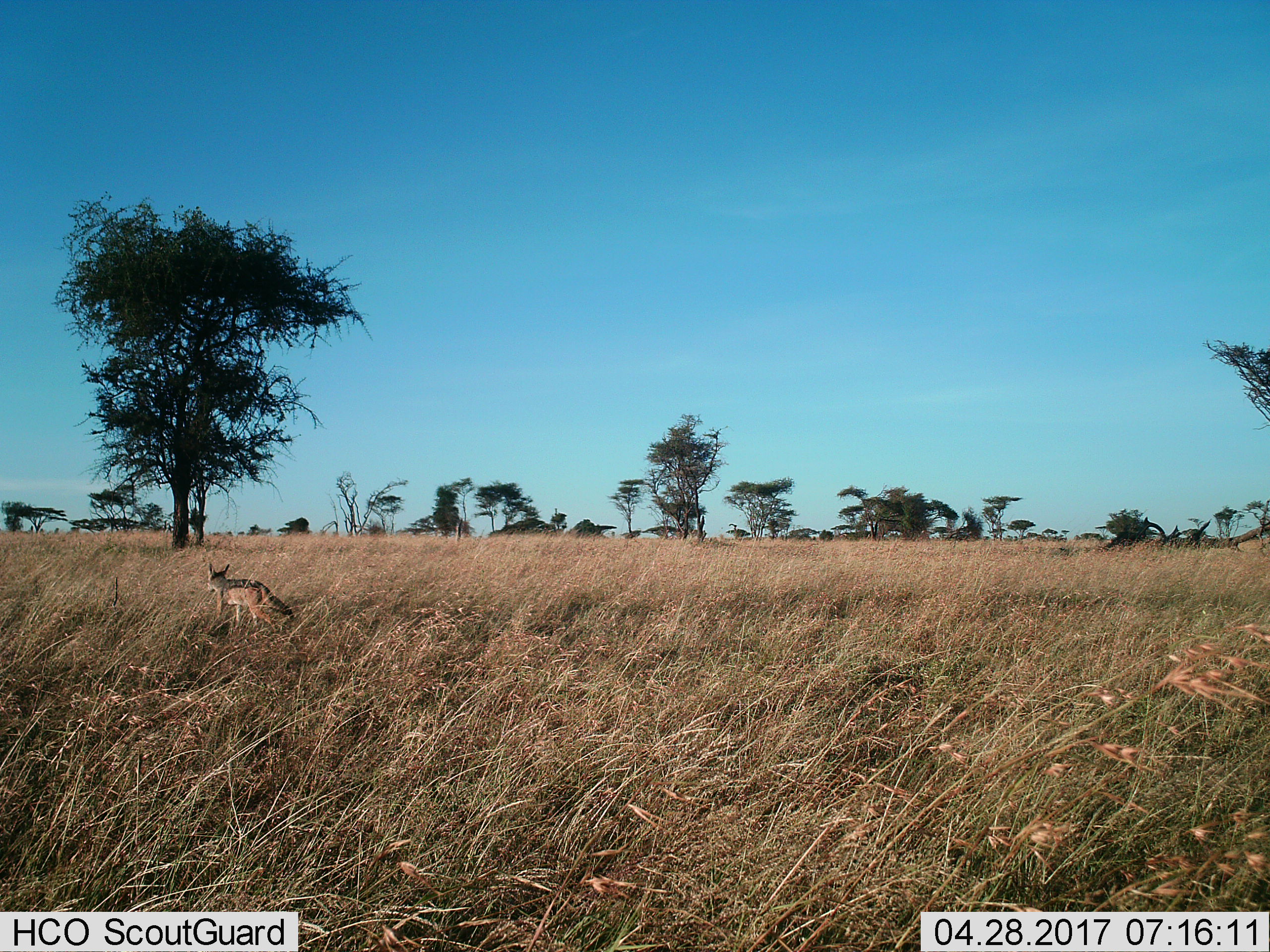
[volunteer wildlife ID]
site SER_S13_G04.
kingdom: Animalia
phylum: Chordata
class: Mammalia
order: Carnivora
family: Canidae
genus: Lupulella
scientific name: Lupulella mesomelas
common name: black-backed jackal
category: jackalblackbacked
Jackalblackbacked (black-backed jackal) (Lupulella mesomelas), count 1. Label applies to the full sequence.